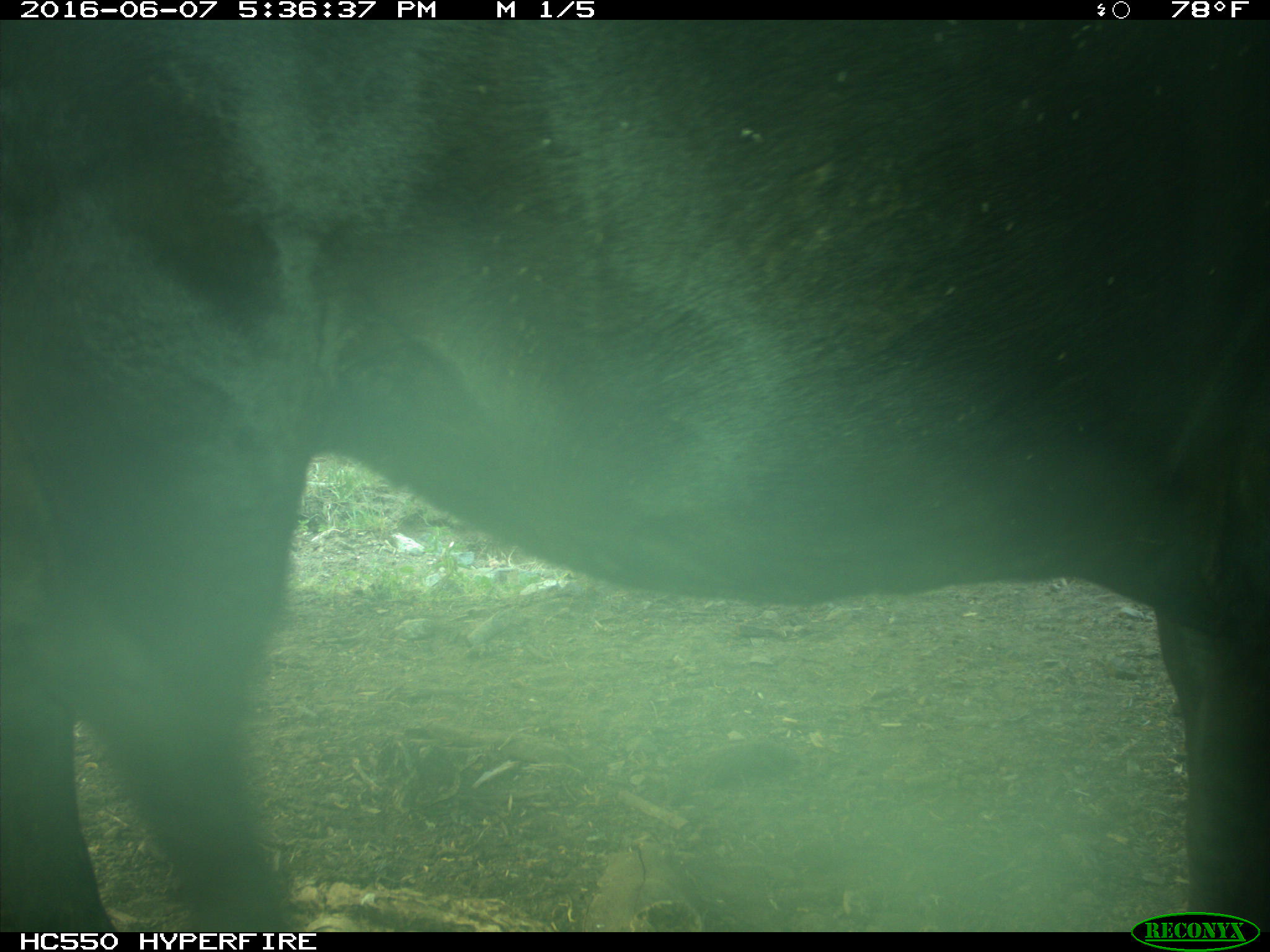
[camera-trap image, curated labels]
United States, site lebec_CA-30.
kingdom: Animalia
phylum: Chordata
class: Mammalia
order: Artiodactyla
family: Bovidae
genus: Bos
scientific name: Bos taurus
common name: domestic cow